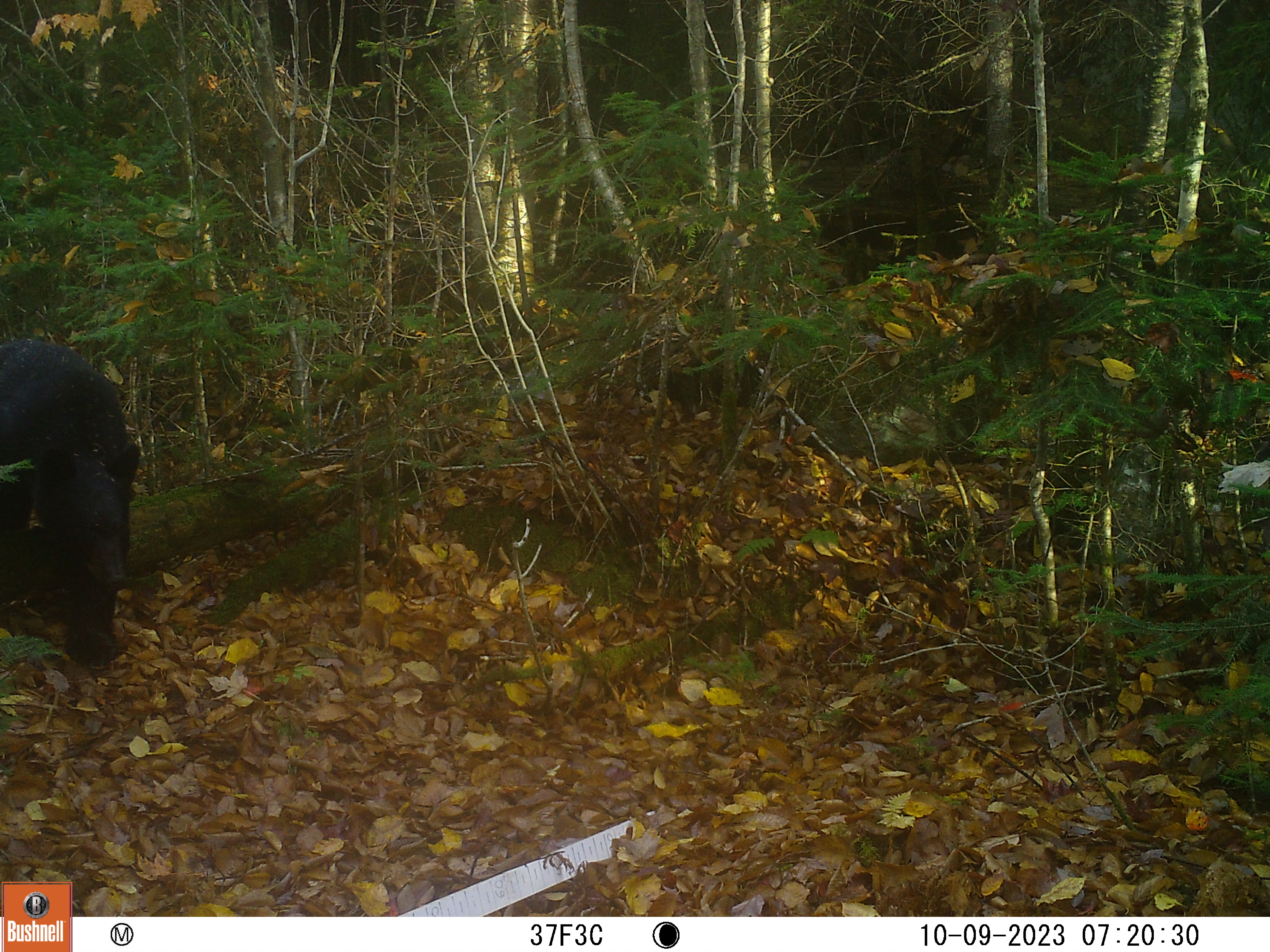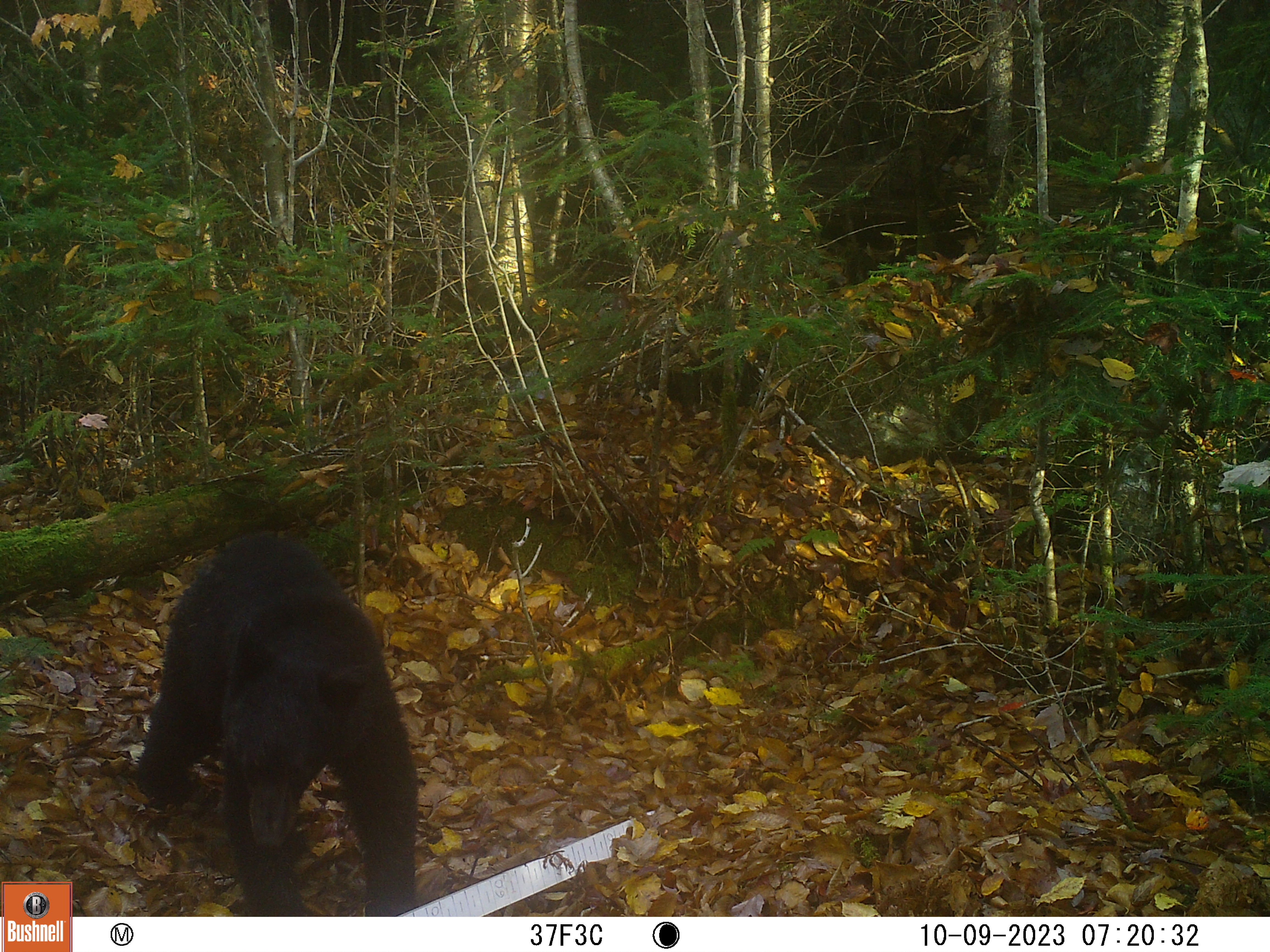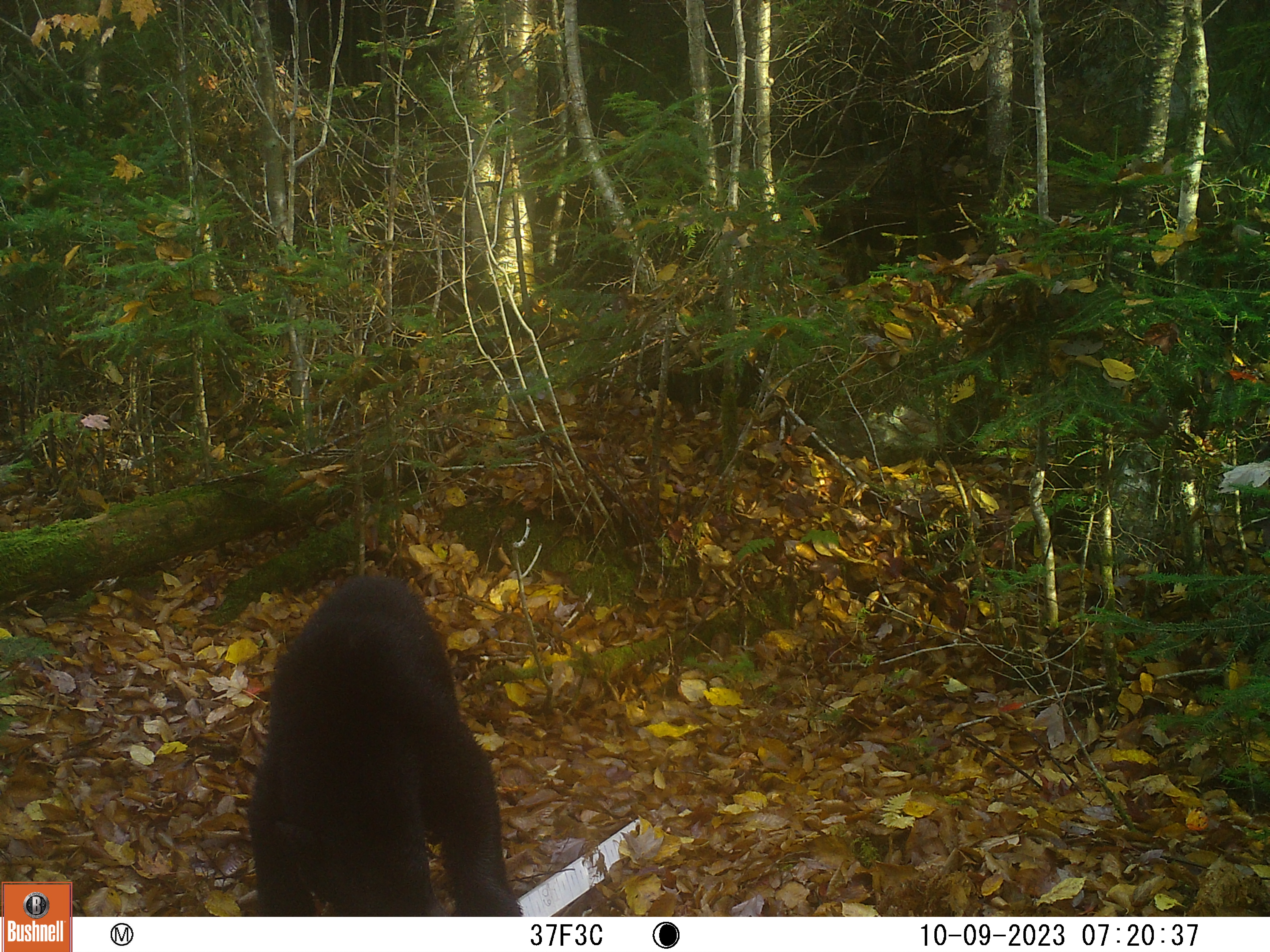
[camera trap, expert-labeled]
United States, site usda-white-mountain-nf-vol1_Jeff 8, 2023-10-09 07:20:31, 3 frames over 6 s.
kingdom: Animalia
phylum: Chordata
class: Mammalia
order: Carnivora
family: Ursidae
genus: Ursus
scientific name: Ursus americanus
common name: black bear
Black bear (Ursus americanus).